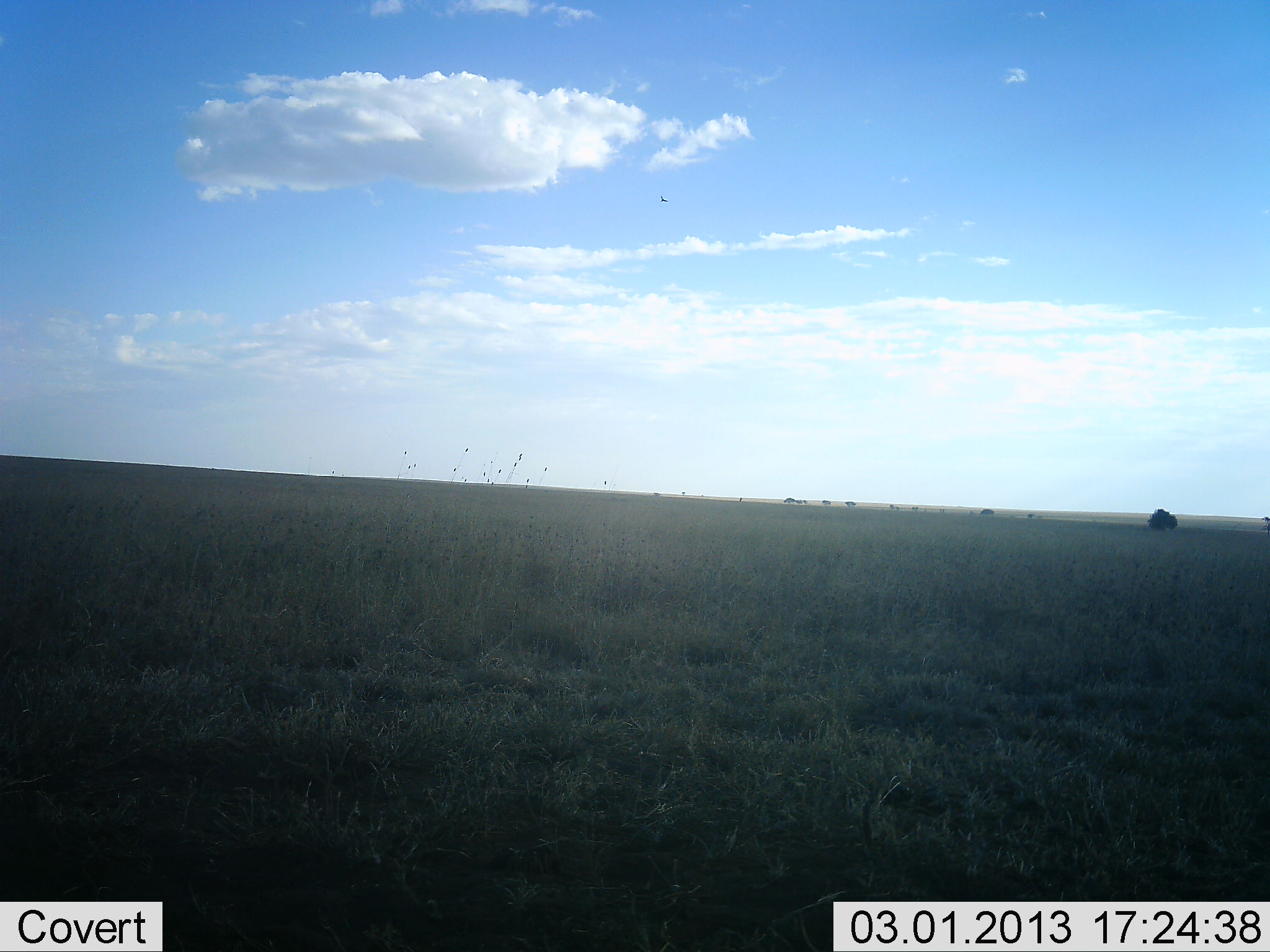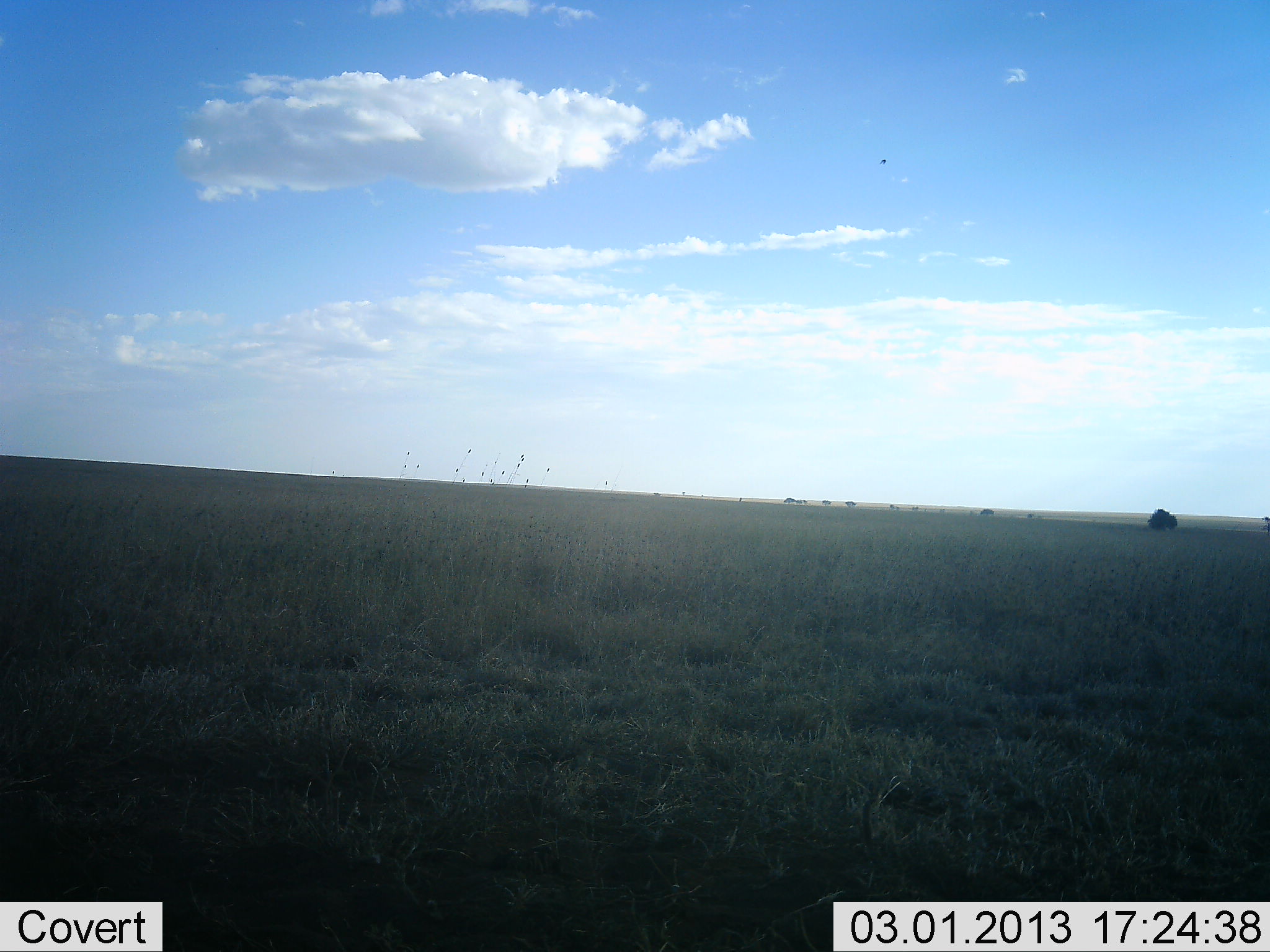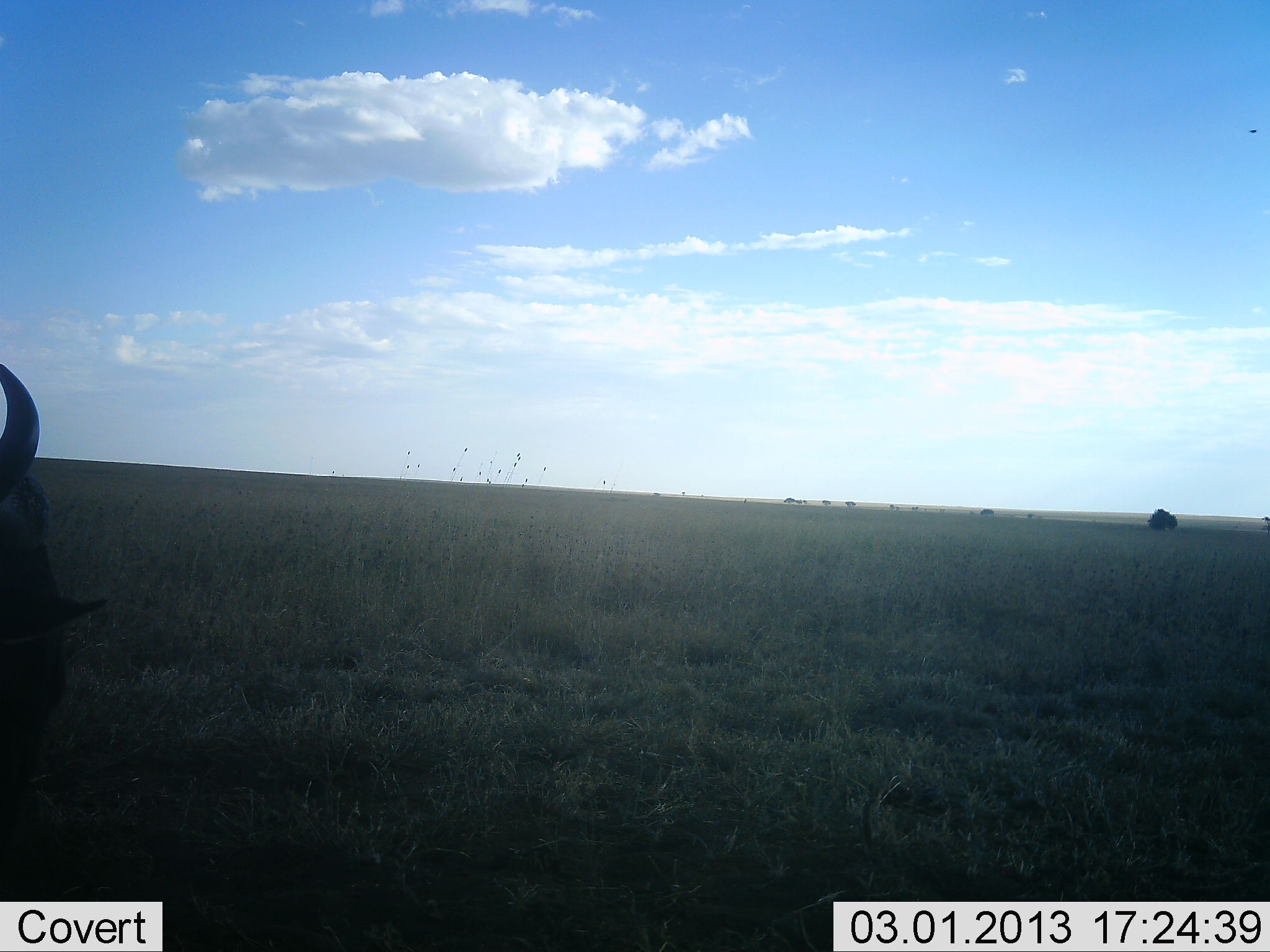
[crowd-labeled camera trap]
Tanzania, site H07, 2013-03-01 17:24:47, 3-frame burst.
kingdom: Animalia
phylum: Chordata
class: Mammalia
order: Artiodactyla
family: Bovidae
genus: Connochaetes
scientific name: Connochaetes taurinus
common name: blue wildebeest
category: wildebeest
Wildebeest (blue wildebeest) (Connochaetes taurinus), count 1. Behavior (volunteer vote fractions): standing 5%, resting 0%, moving 85%, interacting 0%. Young present (vote fraction): 0%. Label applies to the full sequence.